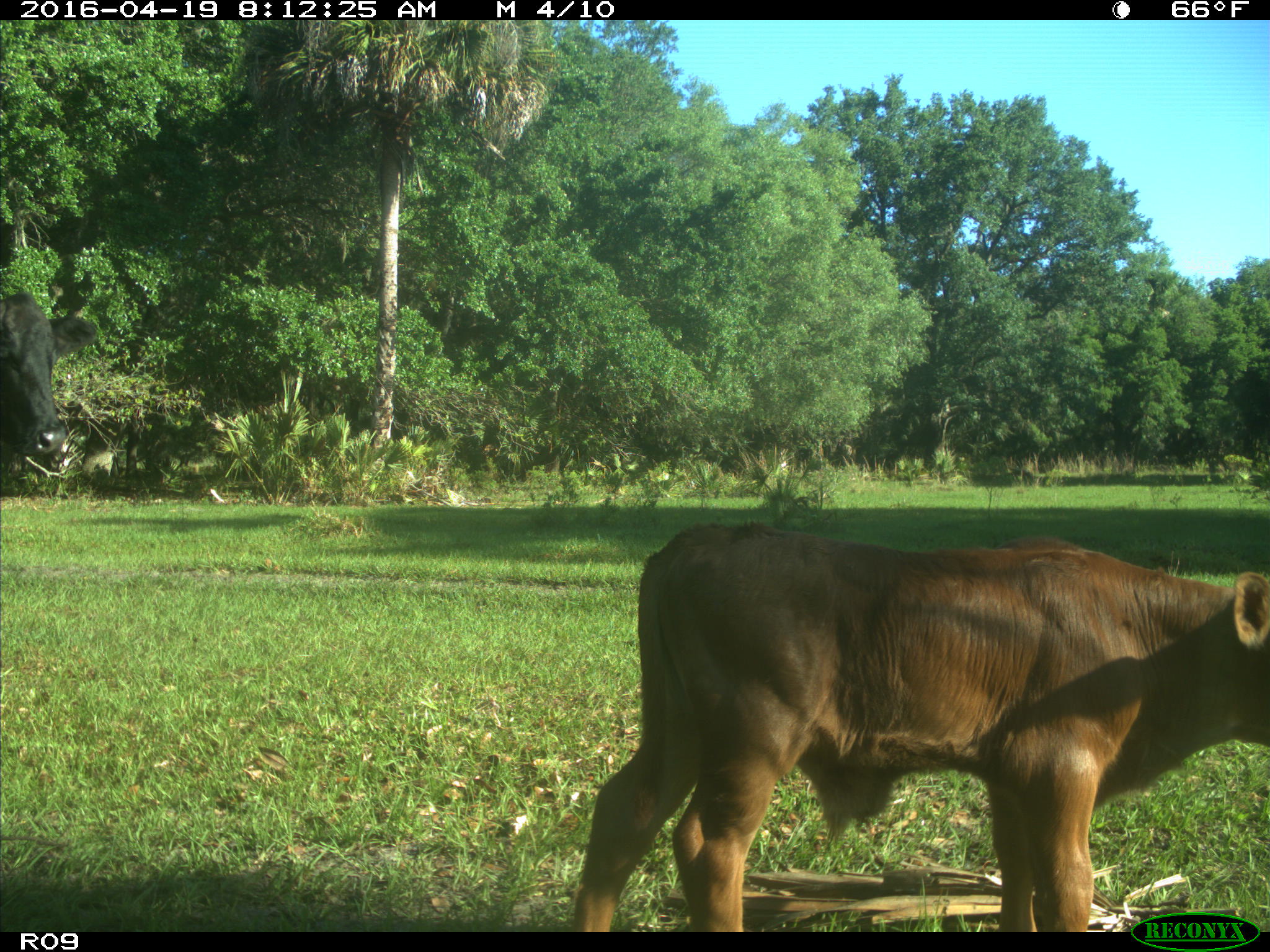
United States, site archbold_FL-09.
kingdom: Animalia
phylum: Chordata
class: Mammalia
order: Artiodactyla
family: Bovidae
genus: Bos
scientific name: Bos taurus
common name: domestic cow